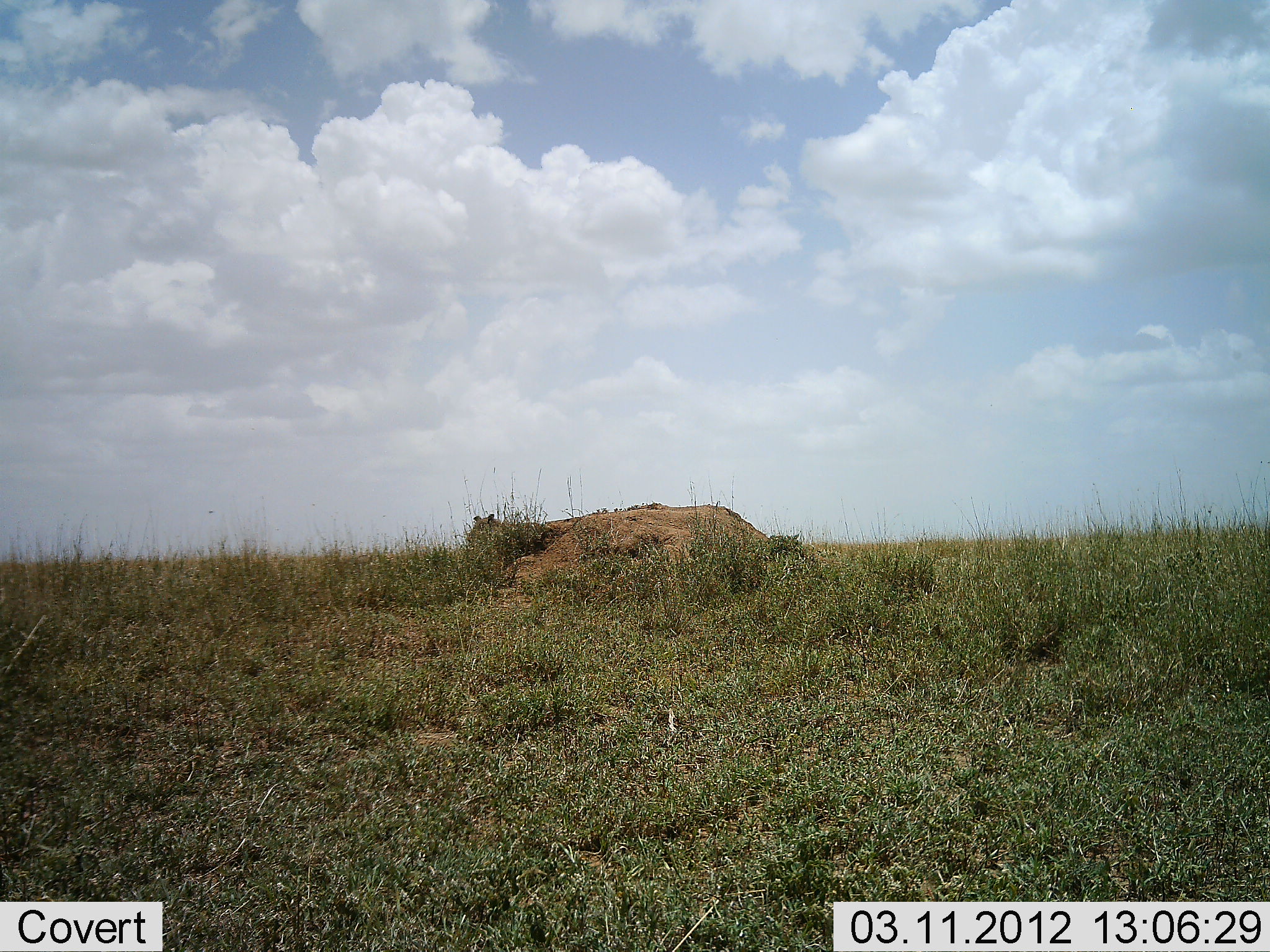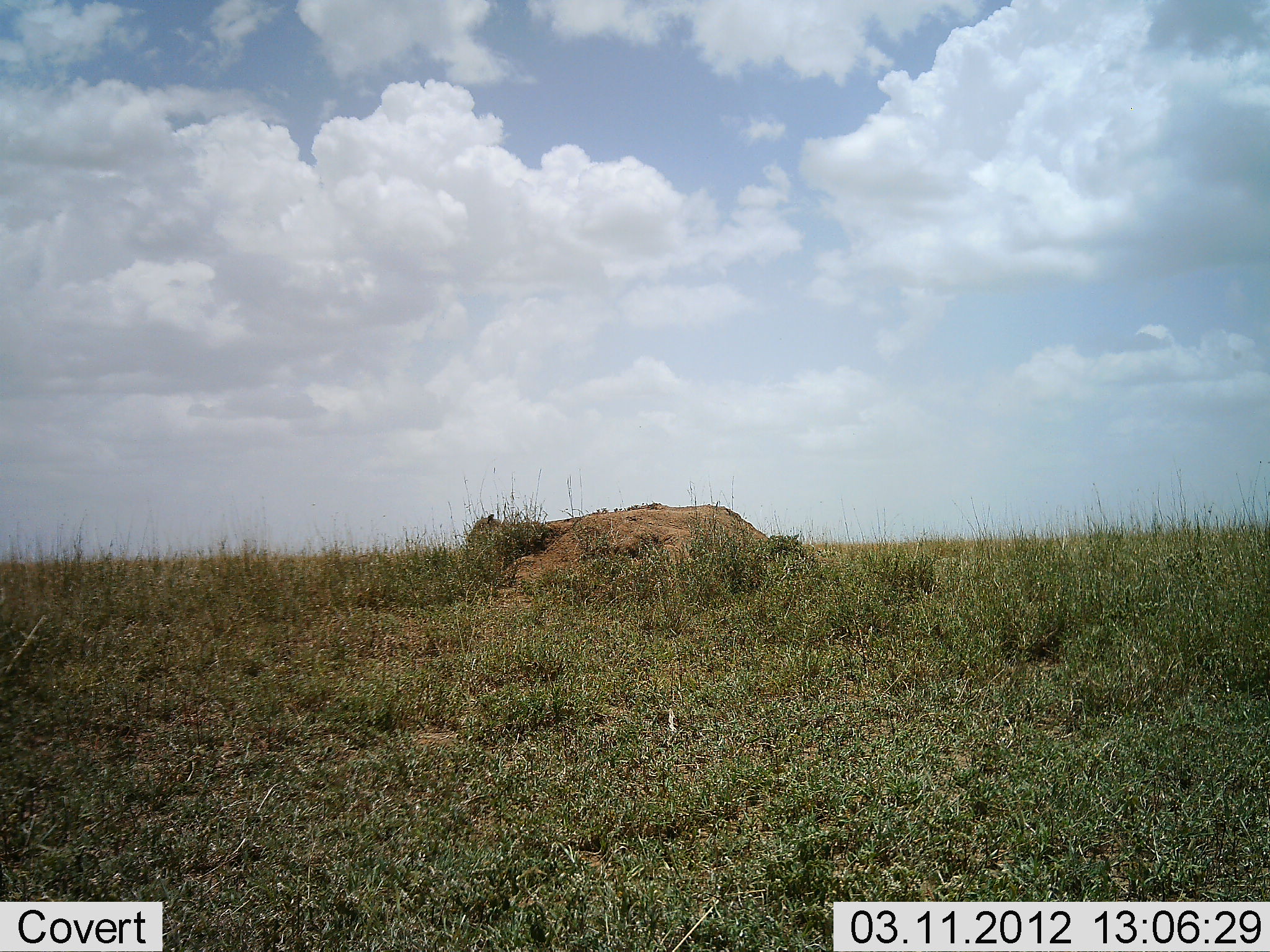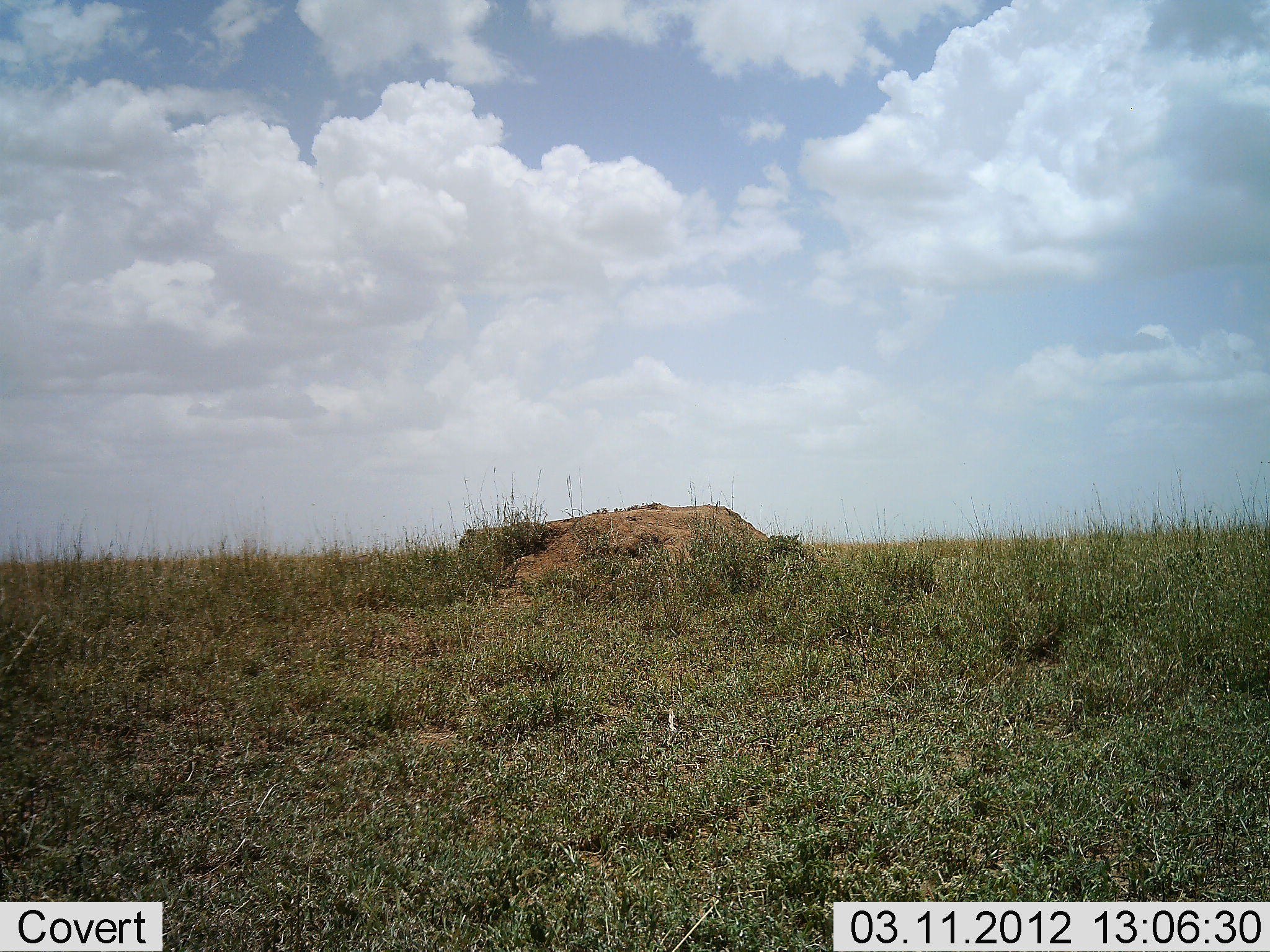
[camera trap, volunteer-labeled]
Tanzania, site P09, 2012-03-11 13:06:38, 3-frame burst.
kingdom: Animalia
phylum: Chordata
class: Mammalia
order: Carnivora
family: Felidae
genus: Panthera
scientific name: Panthera leo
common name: lion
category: lionfemale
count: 1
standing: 27%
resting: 67%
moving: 0%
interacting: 0%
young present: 0%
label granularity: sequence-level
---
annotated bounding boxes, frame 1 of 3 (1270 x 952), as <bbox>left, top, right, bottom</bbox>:
animal: <bbox>466, 511, 502, 546</bbox>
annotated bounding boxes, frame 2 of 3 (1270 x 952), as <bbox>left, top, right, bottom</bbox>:
animal: <bbox>464, 512, 503, 548</bbox>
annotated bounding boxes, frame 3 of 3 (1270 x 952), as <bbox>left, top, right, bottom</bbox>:
animal: <bbox>457, 528, 475, 550</bbox>